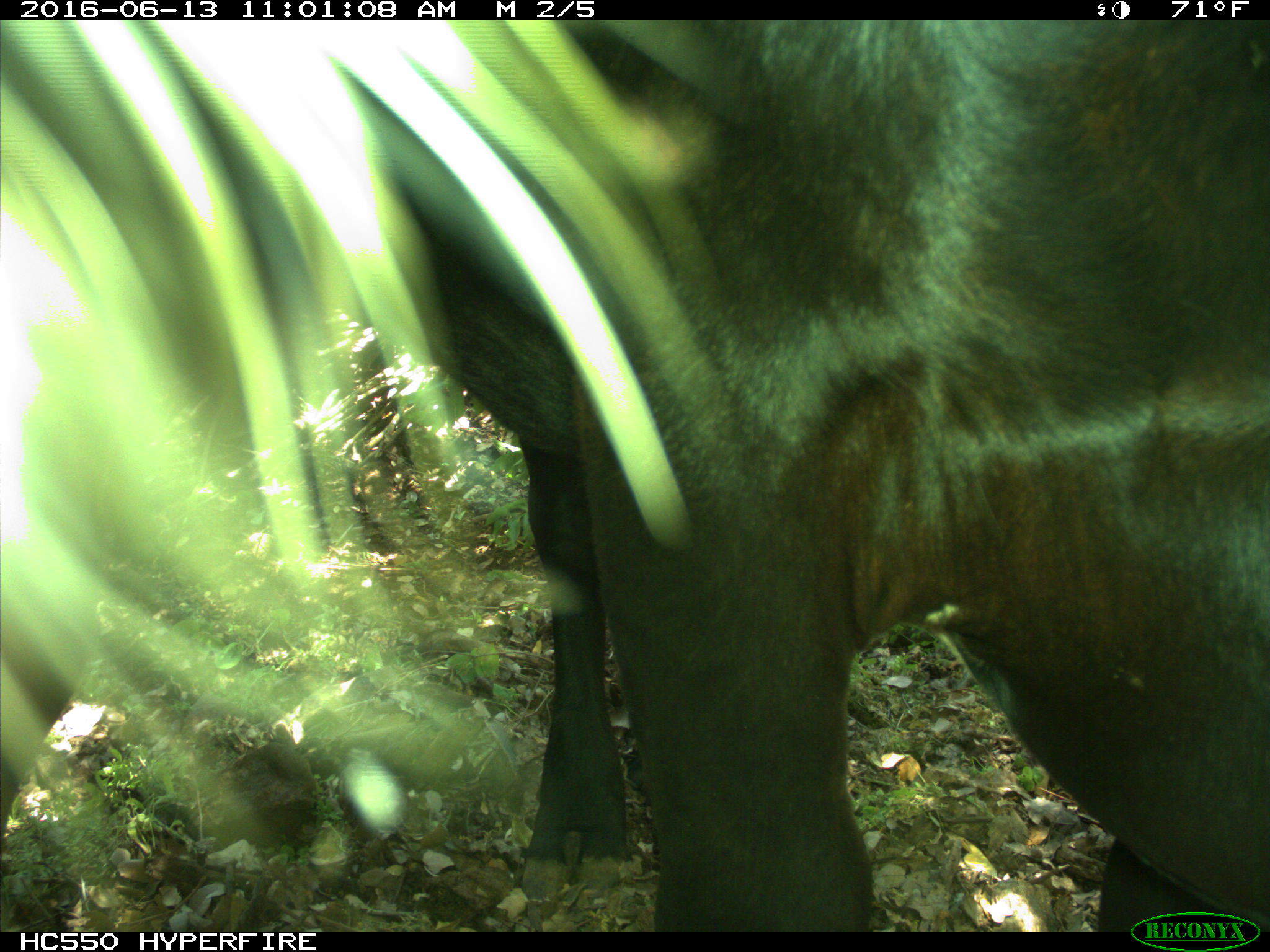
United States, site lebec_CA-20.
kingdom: Animalia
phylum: Chordata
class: Mammalia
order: Artiodactyla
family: Bovidae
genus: Bos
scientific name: Bos taurus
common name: domestic cow